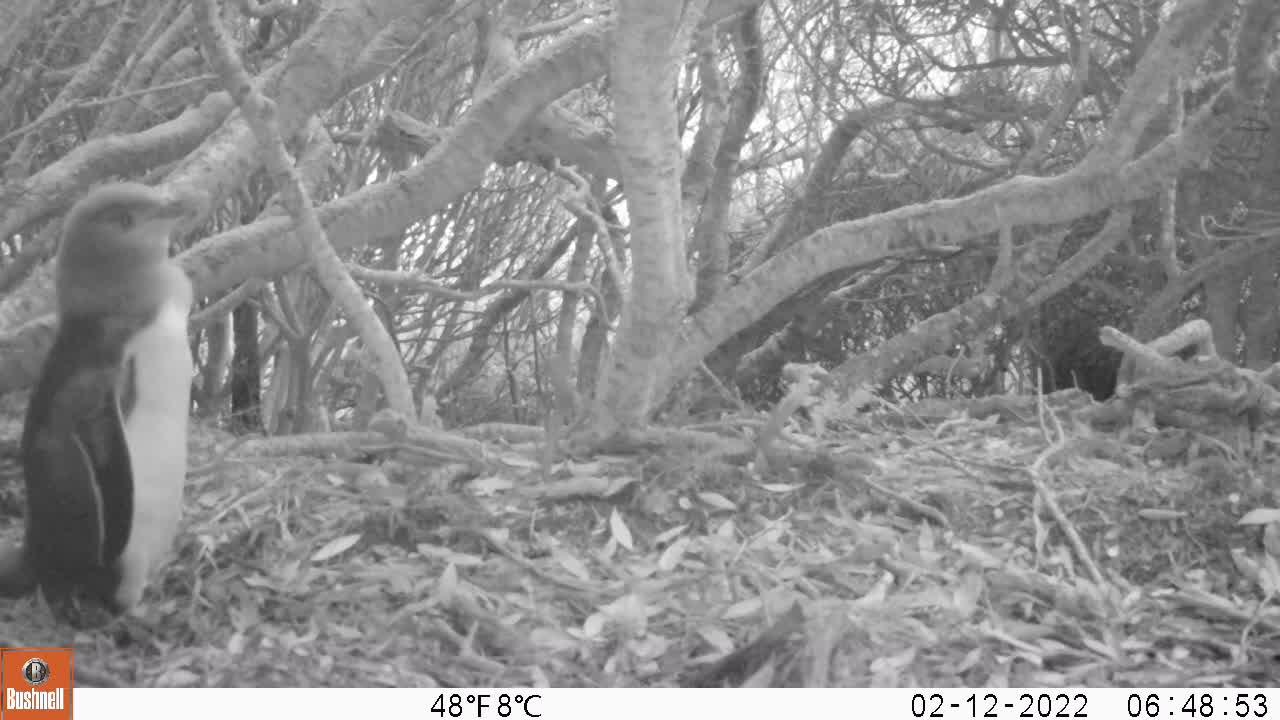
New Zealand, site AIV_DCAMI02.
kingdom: Animalia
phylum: Chordata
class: Aves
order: Sphenisciformes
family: Spheniscidae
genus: Megadyptes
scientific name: Megadyptes antipodes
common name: yellow-eyed penguin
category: yellow eyed penguin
Yellow eyed penguin (yellow-eyed penguin) (Megadyptes antipodes).